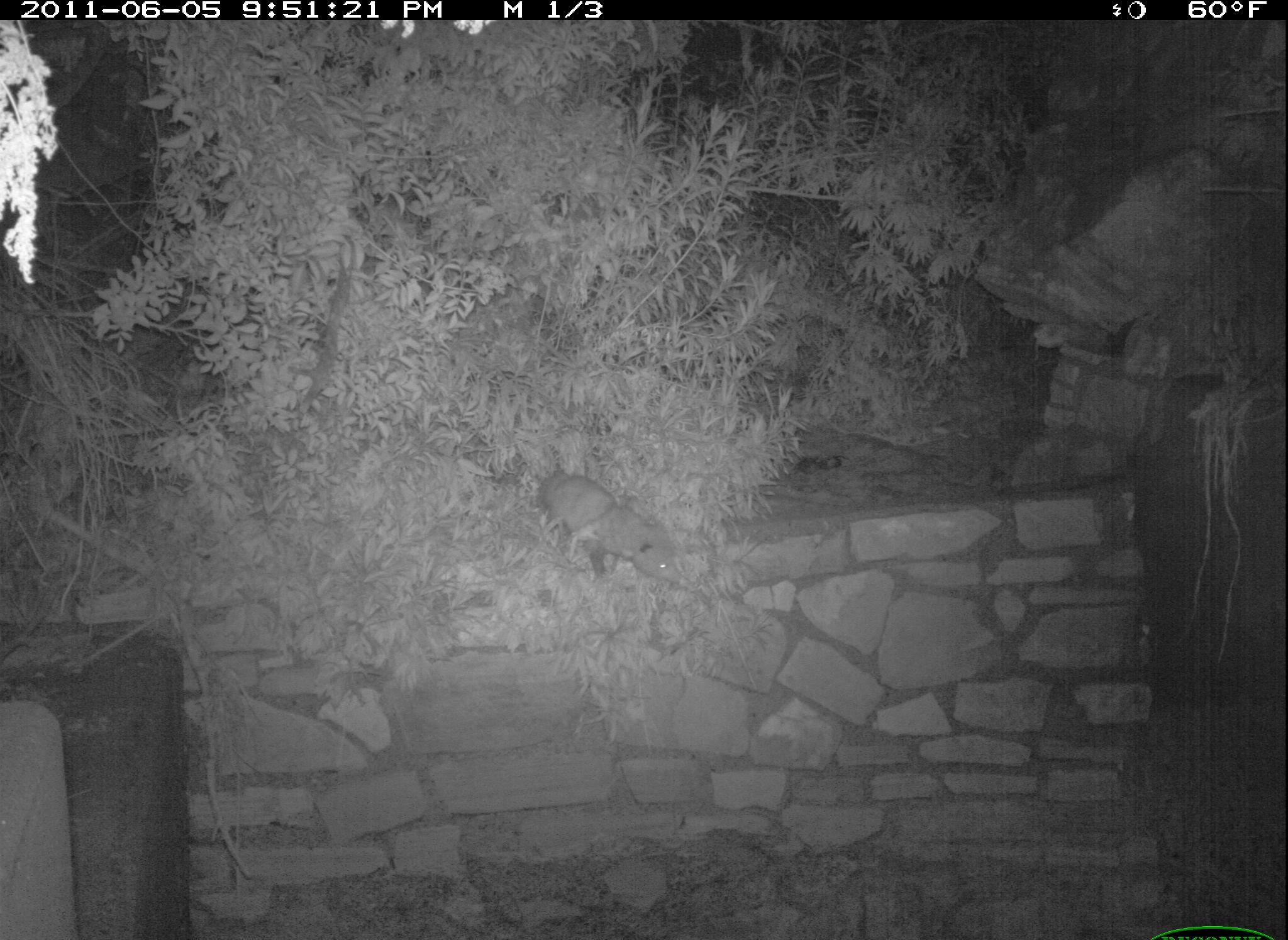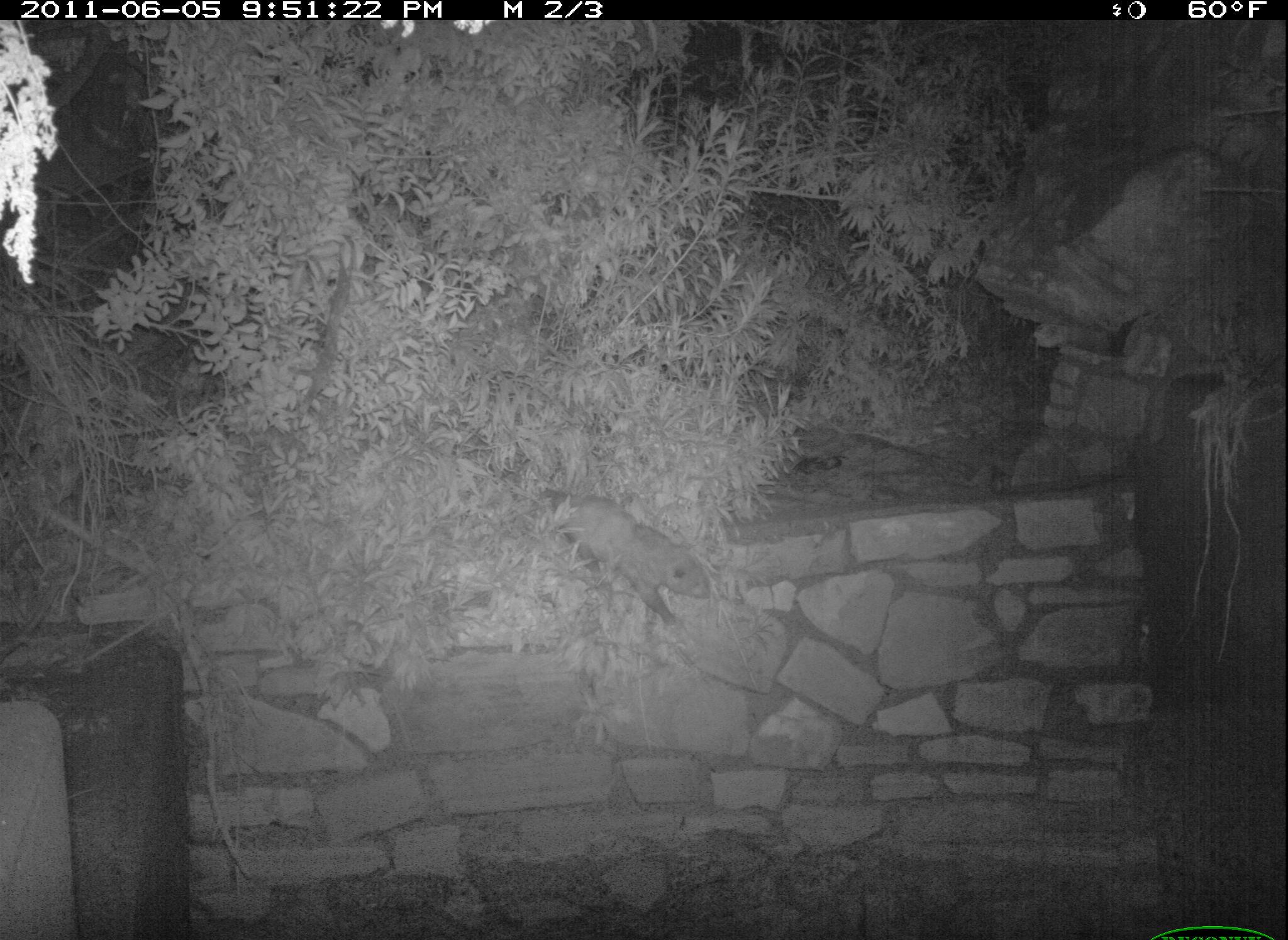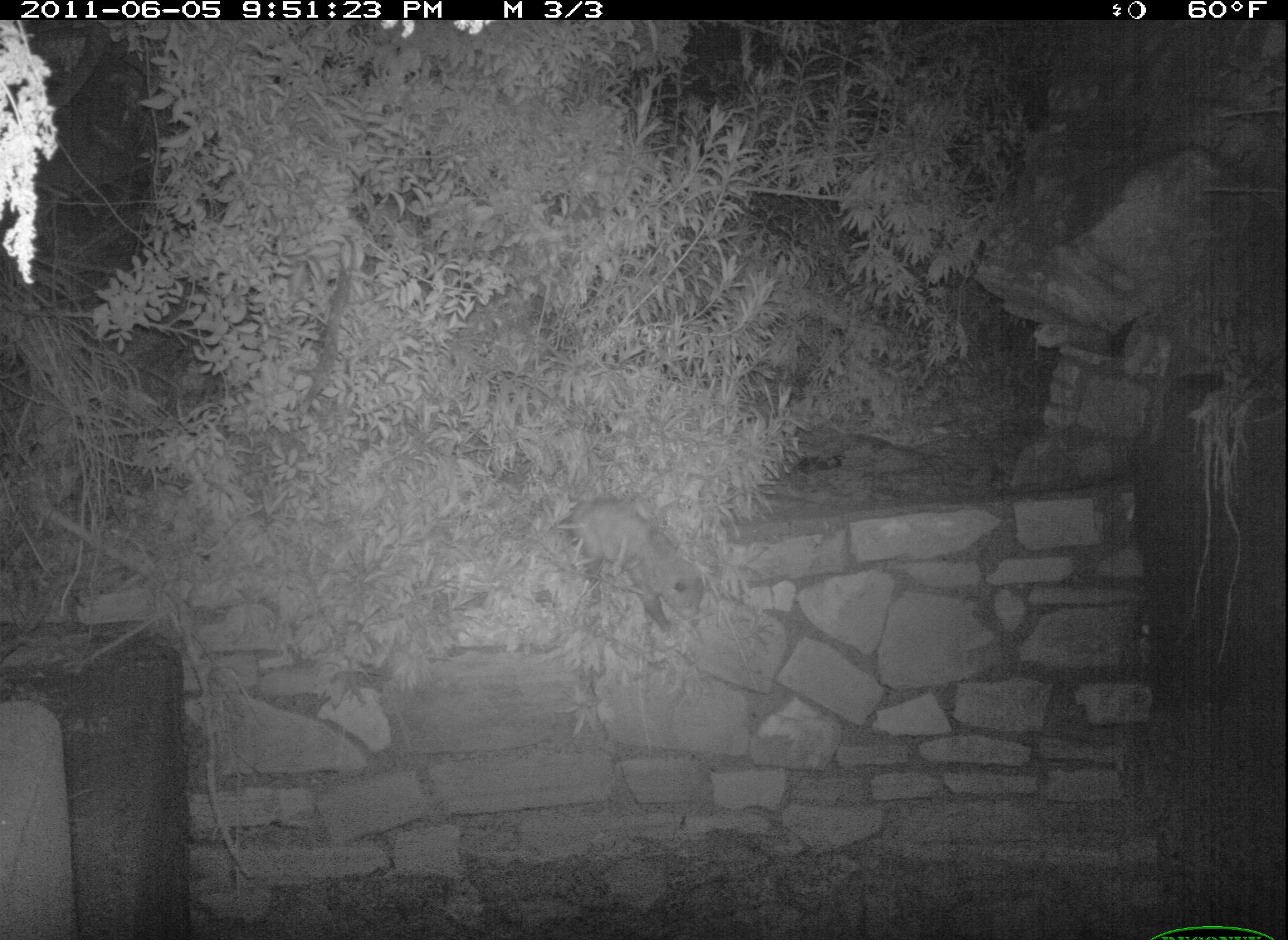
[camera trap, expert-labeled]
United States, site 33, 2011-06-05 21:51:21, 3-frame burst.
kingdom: Animalia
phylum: Chordata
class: Mammalia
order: Didelphimorphia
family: Didelphidae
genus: Didelphis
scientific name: Didelphis virginiana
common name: virginia opossum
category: opossum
Opossum (virginia opossum) (Didelphis virginiana).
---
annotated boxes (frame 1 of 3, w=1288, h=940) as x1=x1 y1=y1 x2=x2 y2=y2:
opossum: x1=538 y1=455 x2=687 y2=595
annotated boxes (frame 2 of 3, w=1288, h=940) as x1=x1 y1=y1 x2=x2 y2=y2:
opossum: x1=533 y1=482 x2=721 y2=643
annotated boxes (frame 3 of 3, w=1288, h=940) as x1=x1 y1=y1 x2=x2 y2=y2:
opossum: x1=549 y1=482 x2=715 y2=646